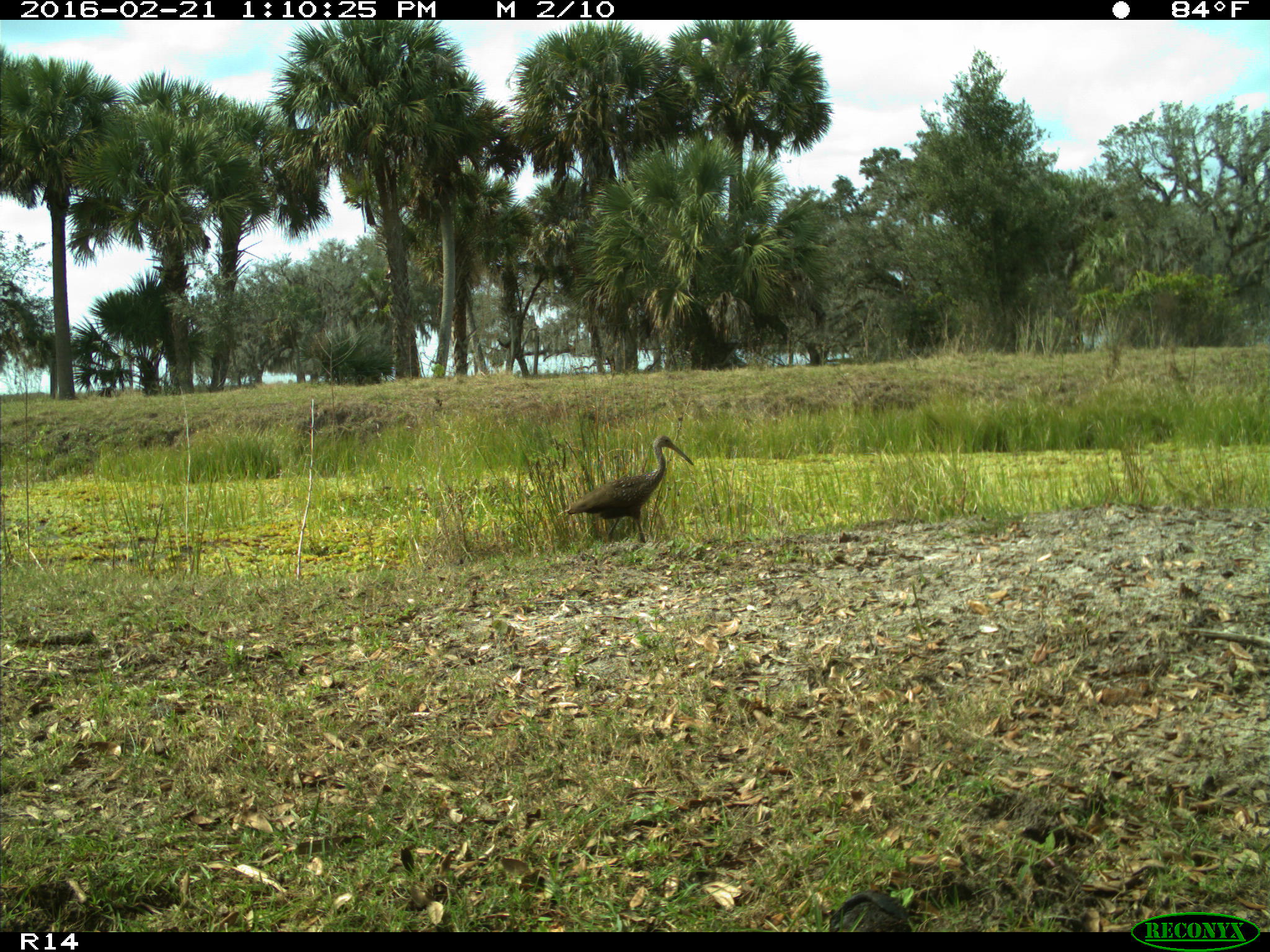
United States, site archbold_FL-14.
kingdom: Animalia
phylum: Chordata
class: Aves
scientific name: Aves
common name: birds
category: unidentified bird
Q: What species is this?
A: Unidentified bird (birds) (Aves).